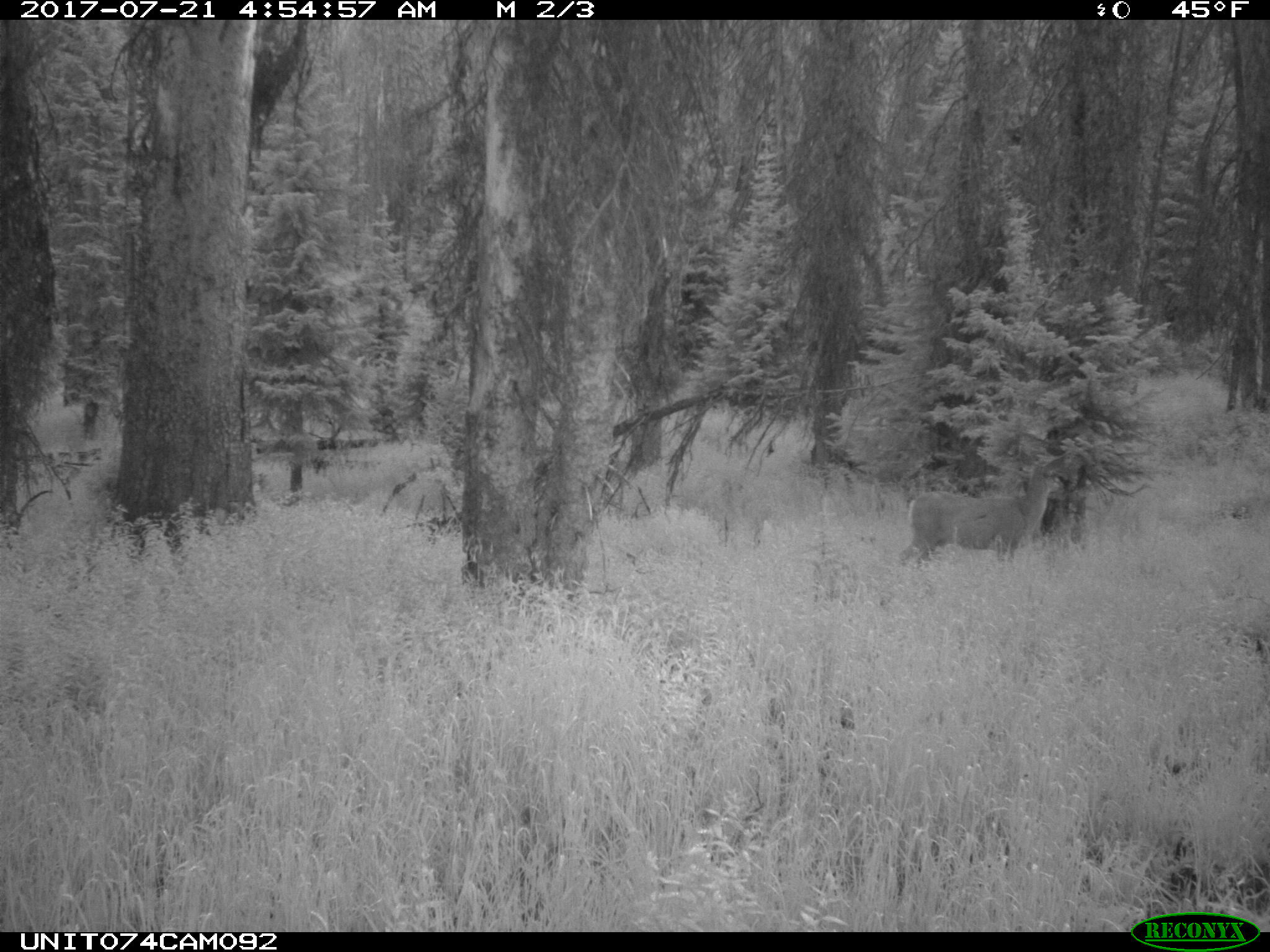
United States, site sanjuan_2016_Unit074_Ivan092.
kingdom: Animalia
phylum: Chordata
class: Mammalia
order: Artiodactyla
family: Cervidae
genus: Odocoileus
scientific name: Odocoileus hemionus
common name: mule deer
Odocoileus hemionus (mule deer).